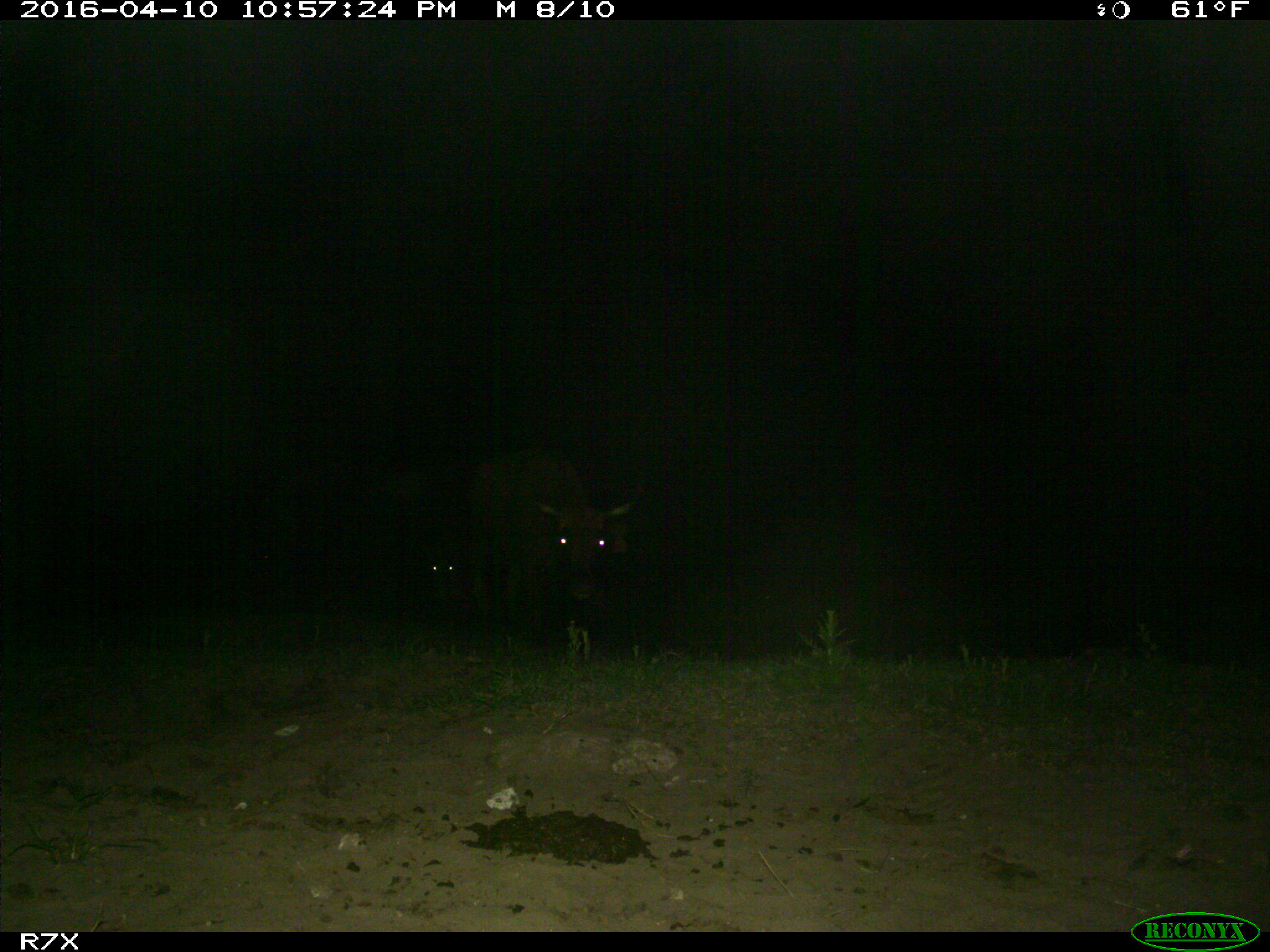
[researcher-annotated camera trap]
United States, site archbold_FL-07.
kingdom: Animalia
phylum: Chordata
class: Mammalia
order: Artiodactyla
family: Bovidae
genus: Bos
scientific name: Bos taurus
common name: domestic cow